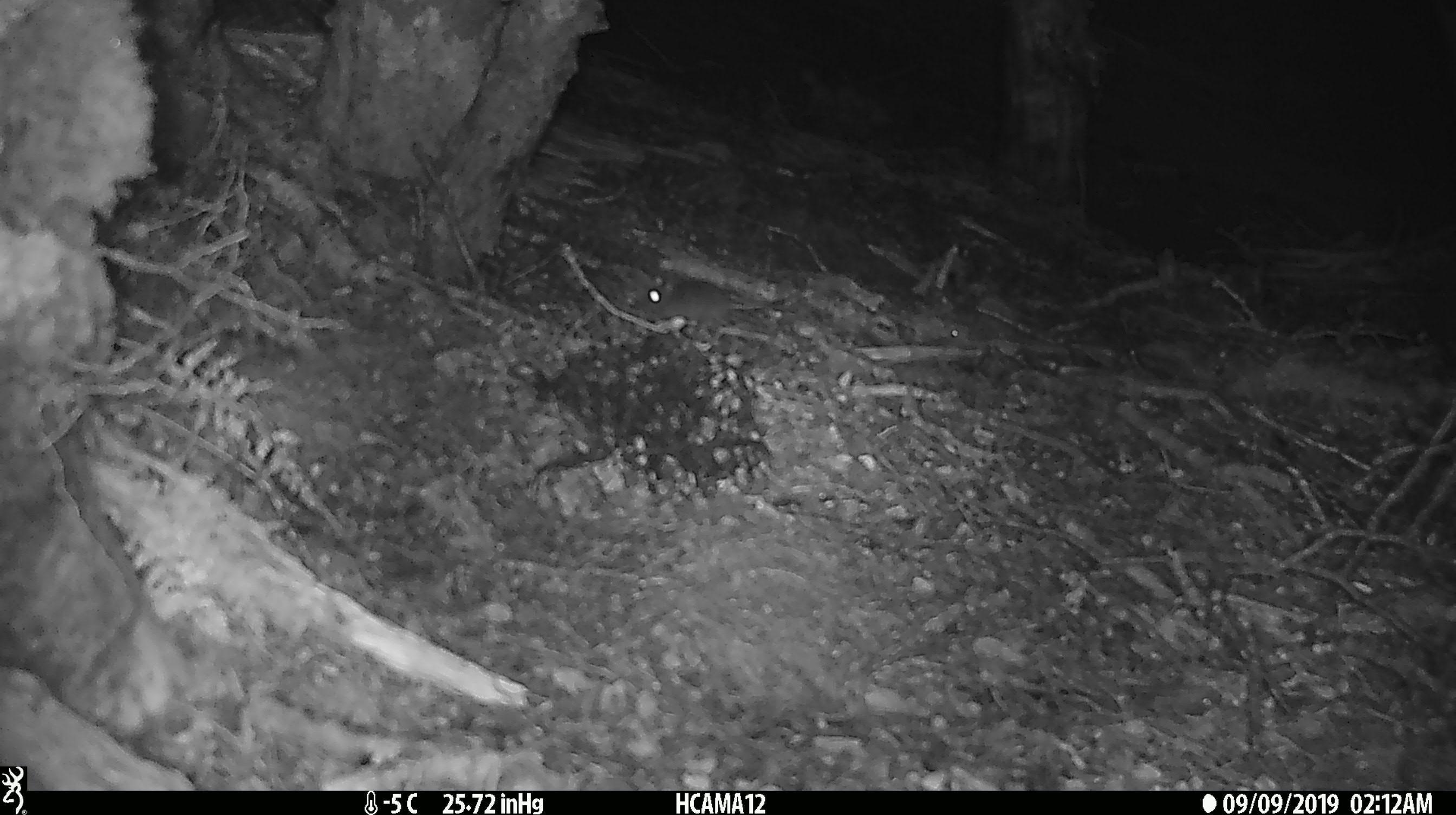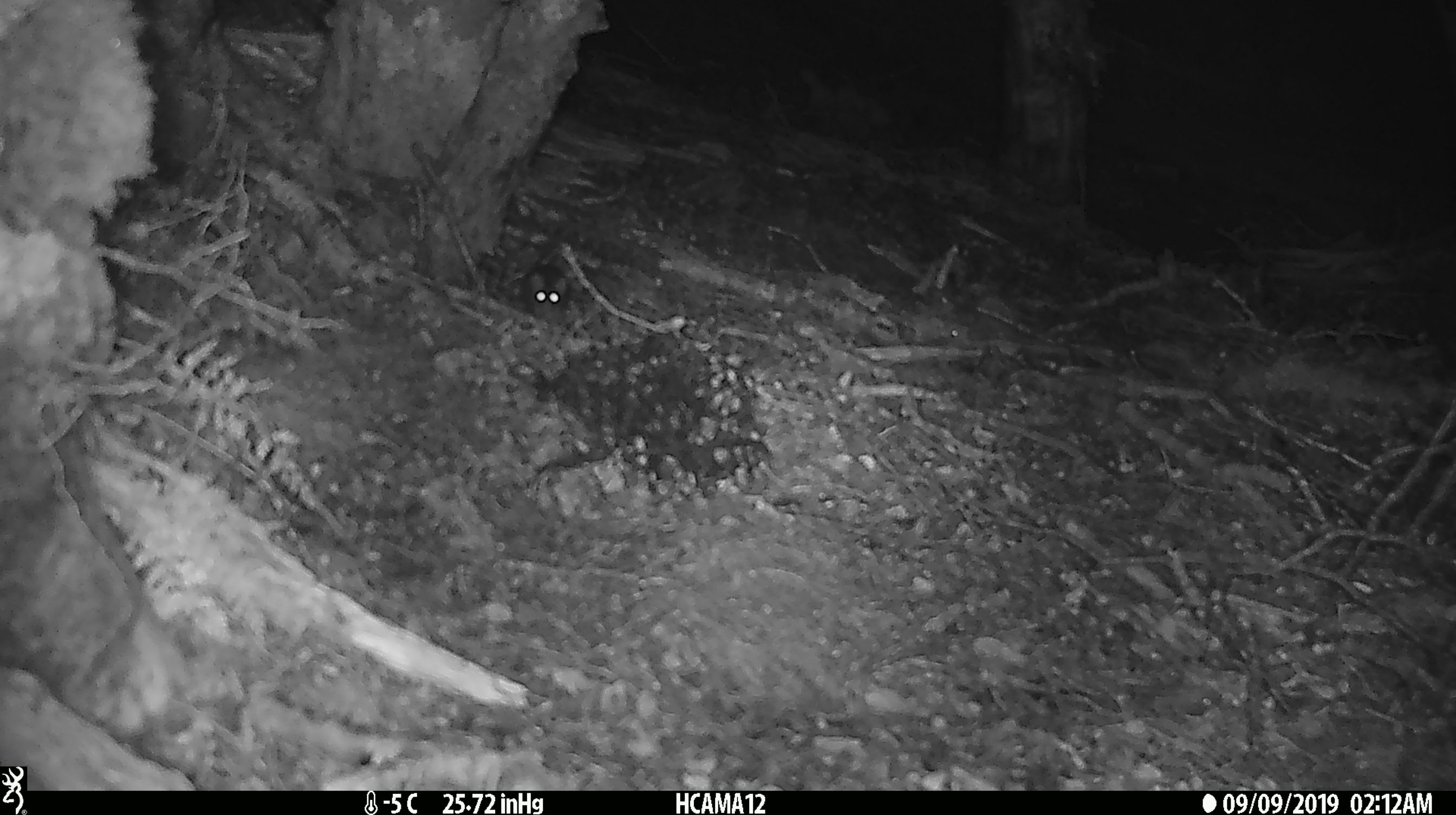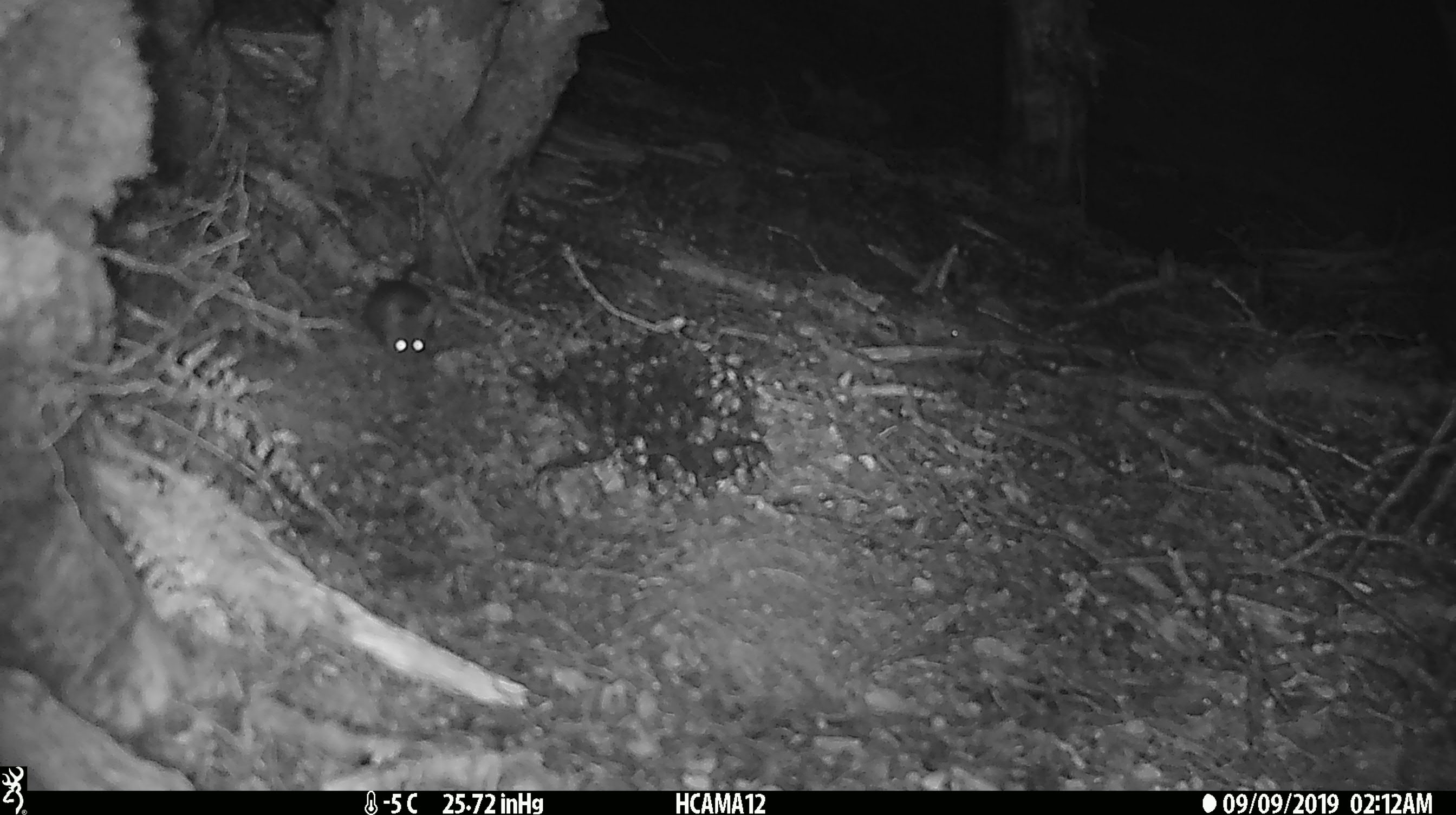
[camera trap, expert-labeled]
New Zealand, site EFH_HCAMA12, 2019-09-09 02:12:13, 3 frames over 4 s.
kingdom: Animalia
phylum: Chordata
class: Mammalia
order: Rodentia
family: Muridae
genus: Mus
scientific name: Mus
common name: mouse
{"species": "mouse (Mus)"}